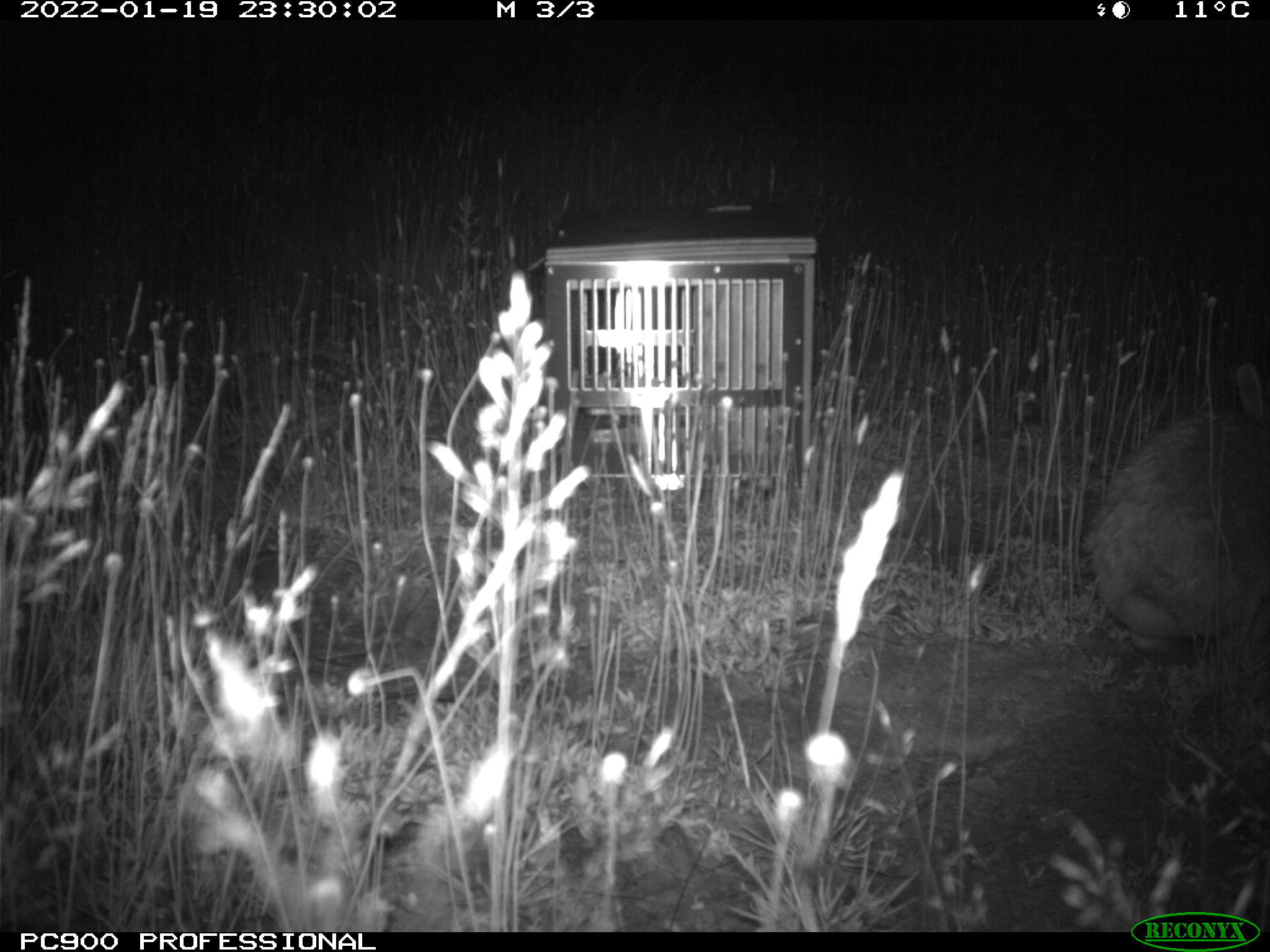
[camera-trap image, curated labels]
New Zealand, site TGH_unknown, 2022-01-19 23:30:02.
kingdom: Animalia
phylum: Chordata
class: Mammalia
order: Lagomorpha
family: Leporidae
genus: Oryctolagus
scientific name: Oryctolagus cuniculus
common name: european rabbit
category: rabbit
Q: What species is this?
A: Rabbit (european rabbit) (Oryctolagus cuniculus).